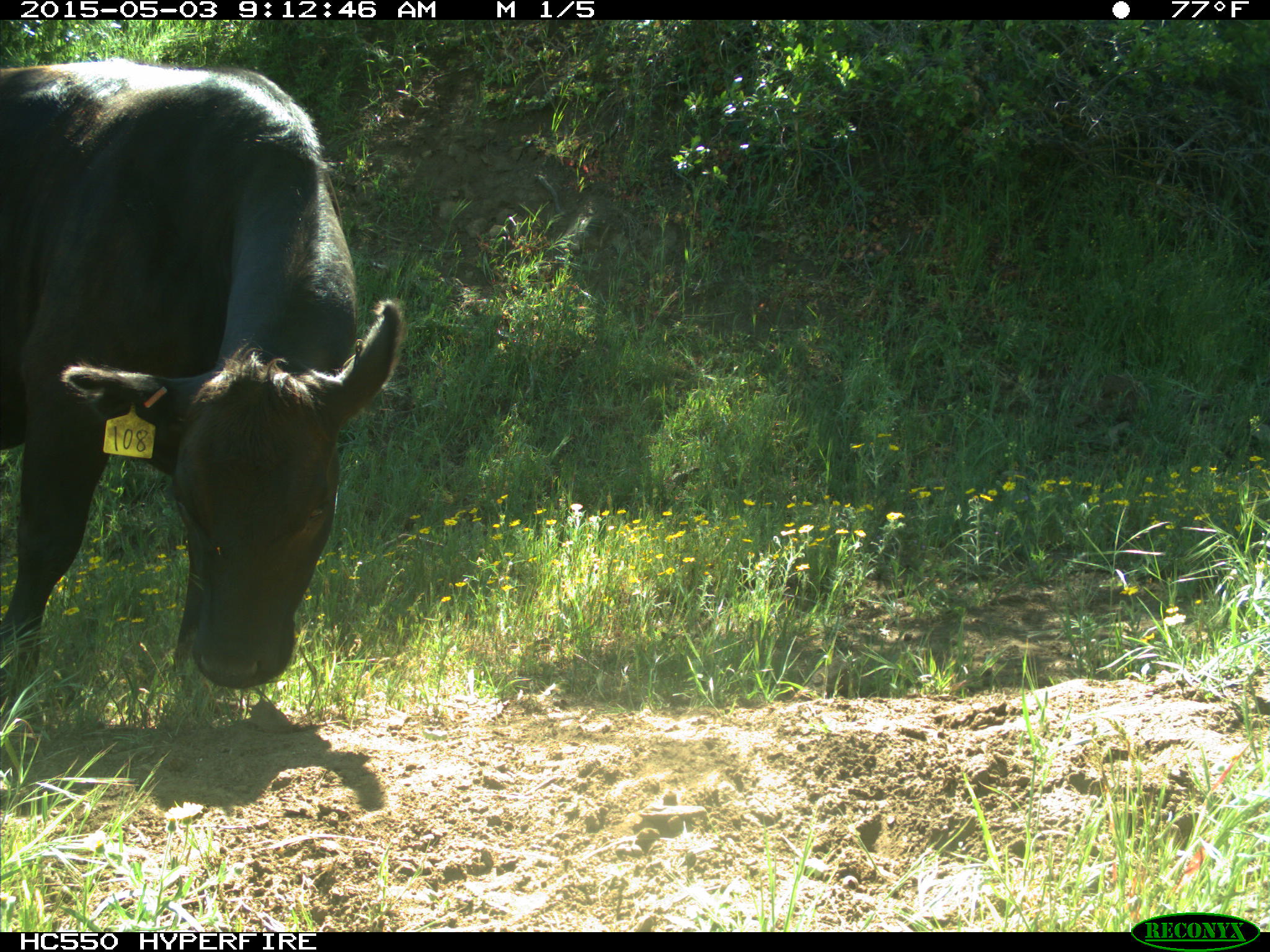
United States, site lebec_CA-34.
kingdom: Animalia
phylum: Chordata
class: Mammalia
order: Artiodactyla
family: Bovidae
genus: Bos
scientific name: Bos taurus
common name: domestic cow